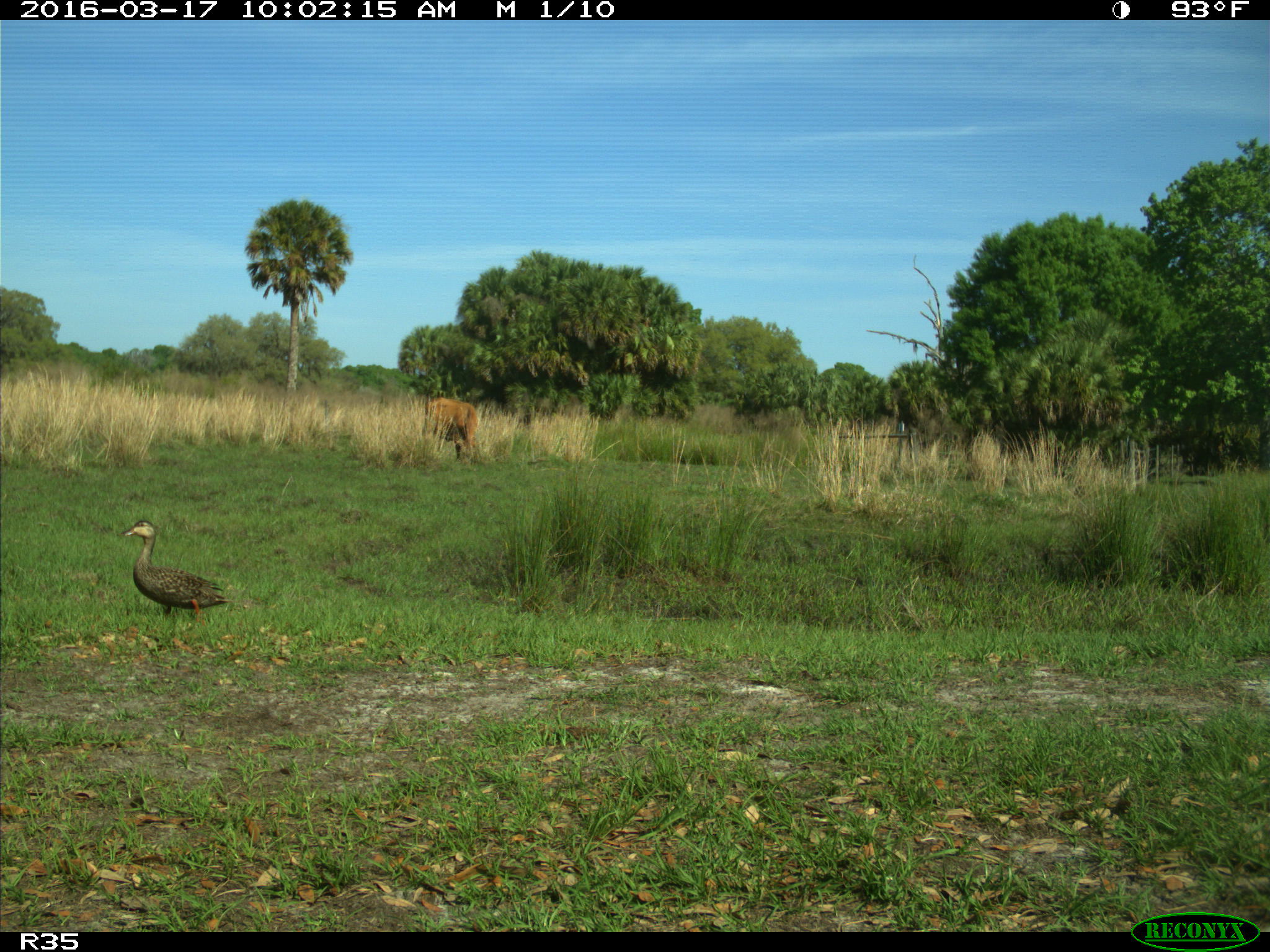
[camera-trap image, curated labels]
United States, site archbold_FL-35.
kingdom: Animalia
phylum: Chordata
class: Mammalia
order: Artiodactyla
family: Bovidae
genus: Bos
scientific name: Bos taurus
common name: domestic cow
Bos taurus (domestic cow).